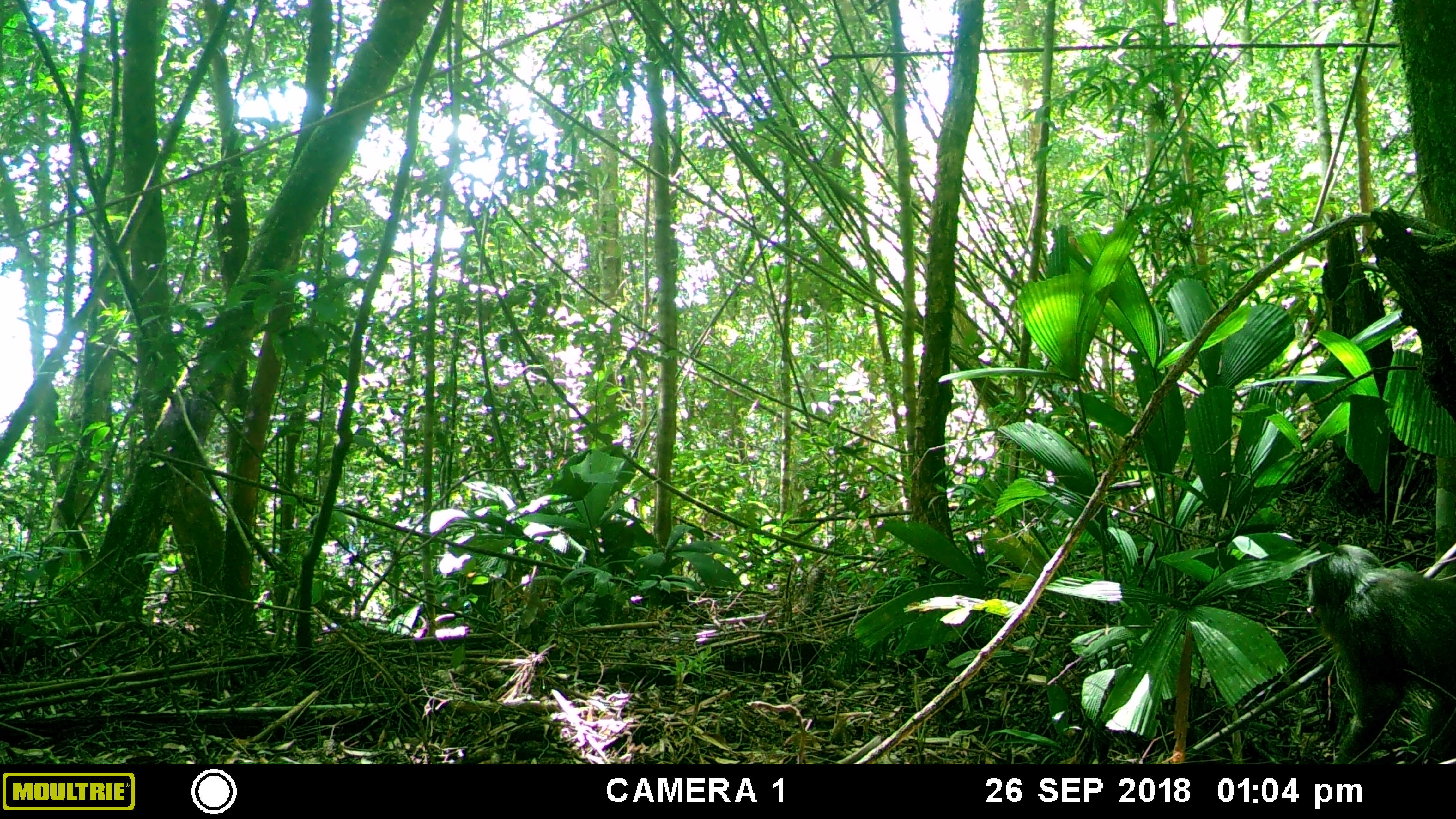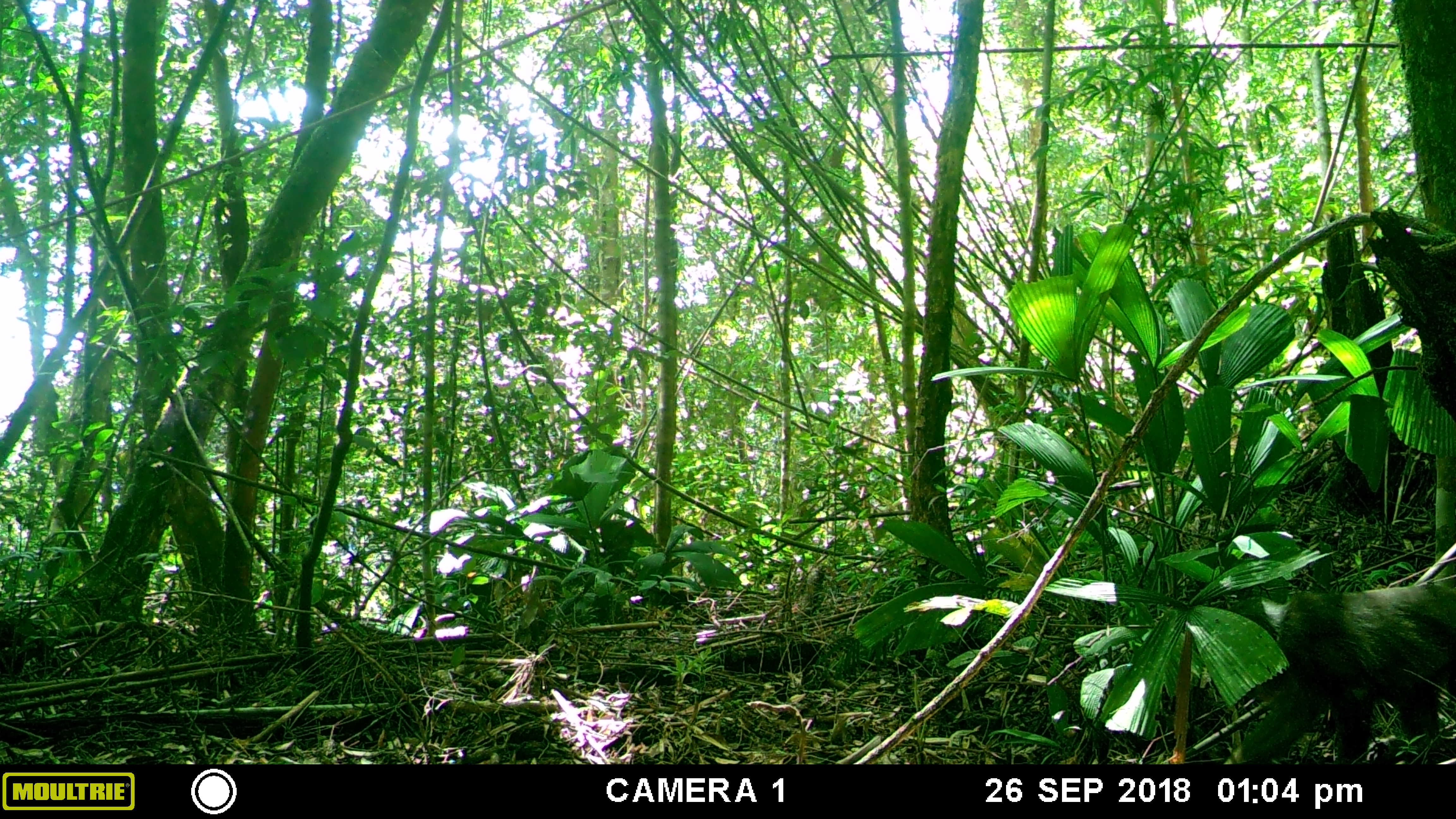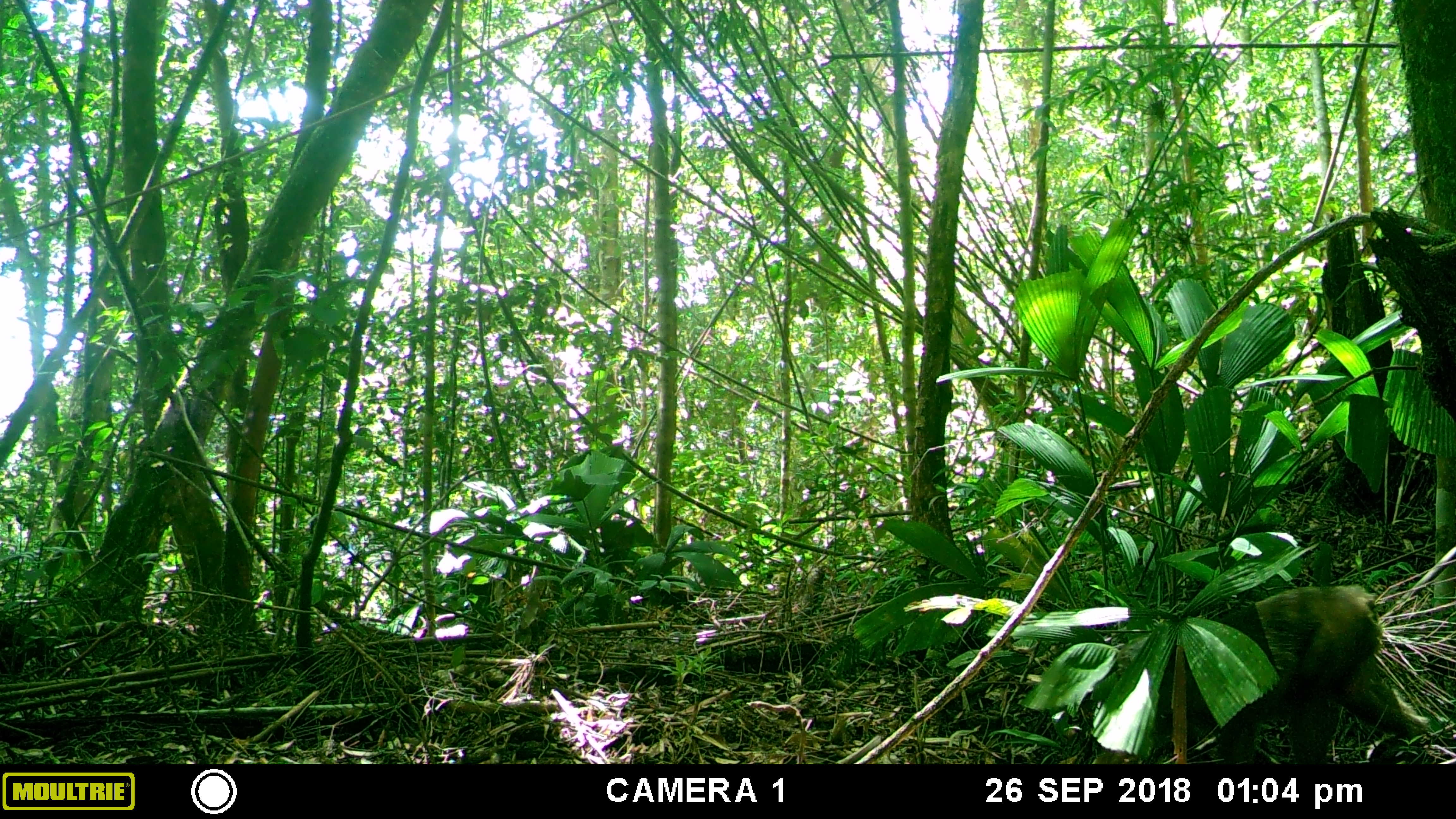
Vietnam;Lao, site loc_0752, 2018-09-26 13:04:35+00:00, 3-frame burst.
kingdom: Animalia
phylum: Chordata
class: Mammalia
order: Primates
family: Cercopithecidae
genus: Macaca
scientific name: Macaca arctoides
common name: stump-tailed macaque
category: stump tailed macaque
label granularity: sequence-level